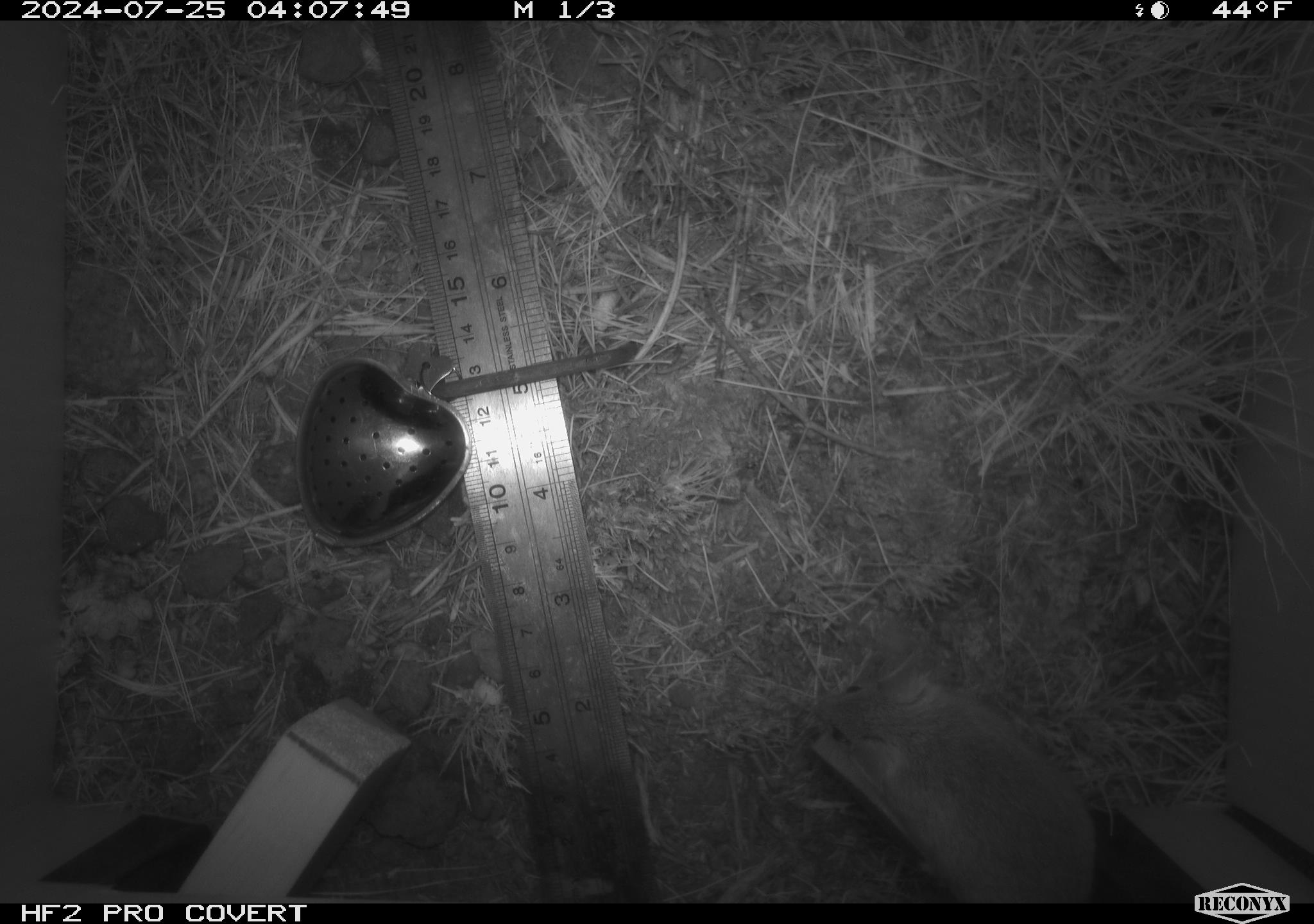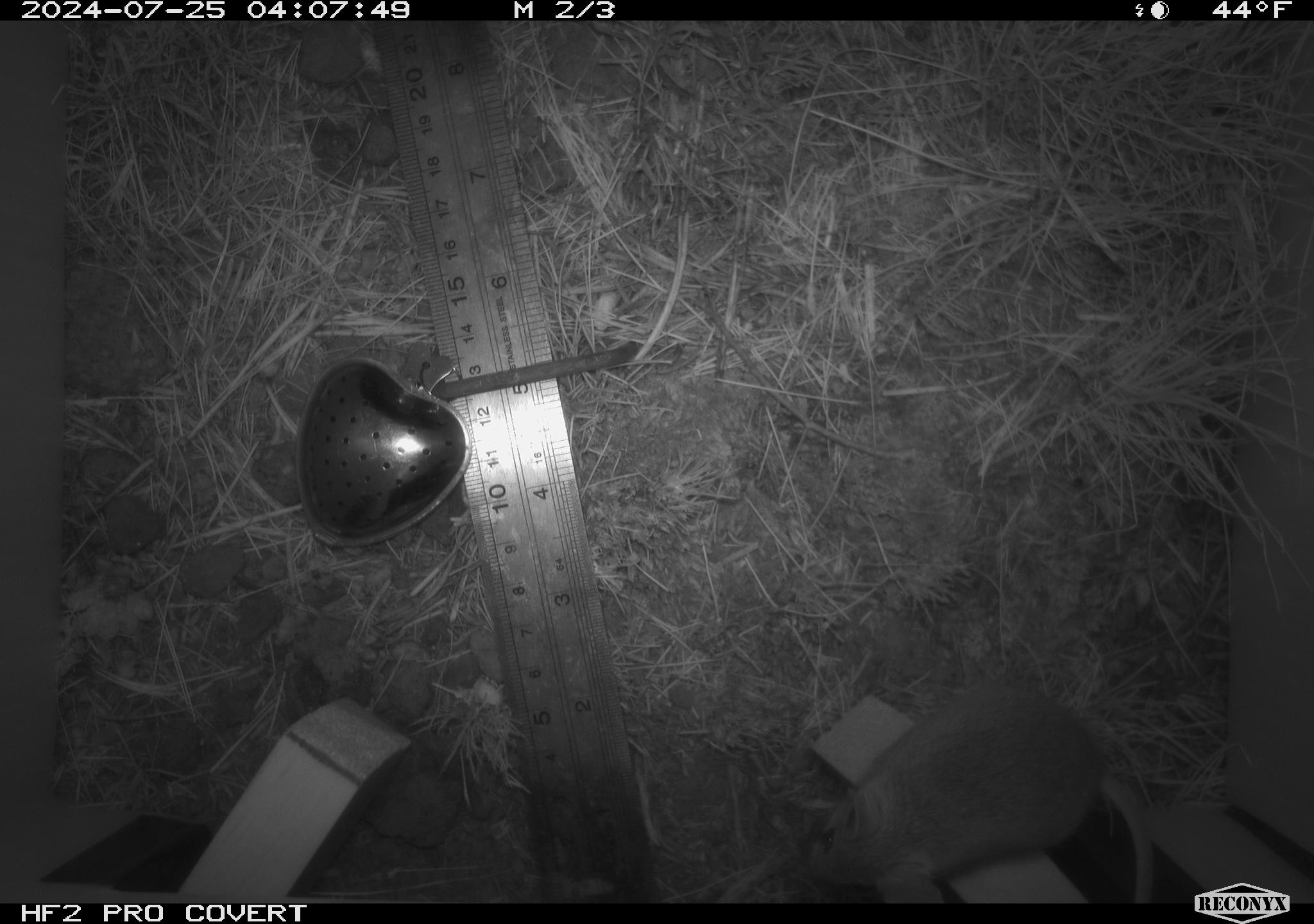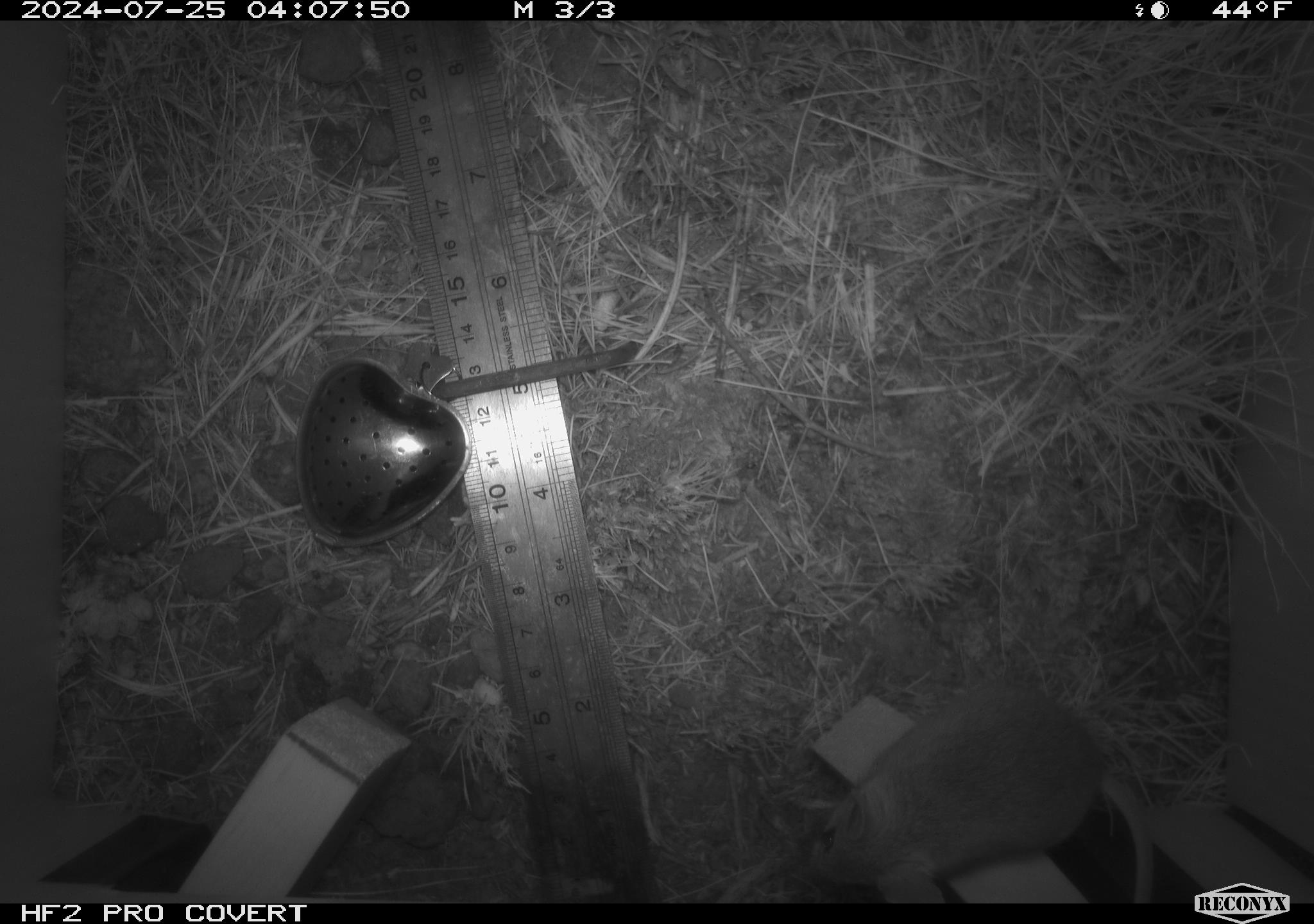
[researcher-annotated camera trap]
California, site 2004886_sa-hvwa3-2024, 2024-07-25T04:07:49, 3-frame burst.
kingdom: Animalia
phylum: Chordata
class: Mammalia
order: Rodentia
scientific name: Rodentia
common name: mouse species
Mouse species (Rodentia).